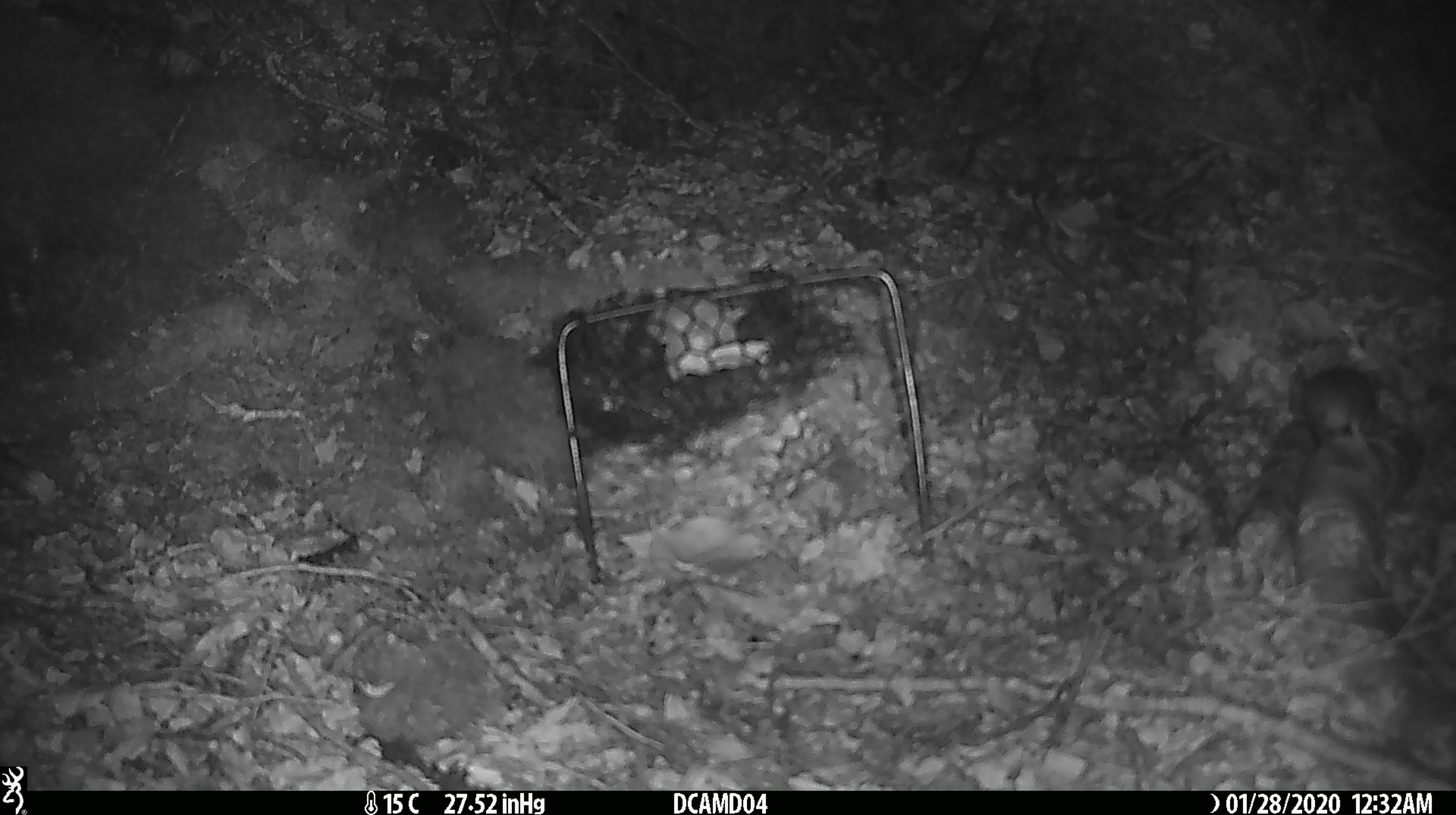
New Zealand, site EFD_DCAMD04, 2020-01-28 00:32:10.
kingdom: Animalia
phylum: Chordata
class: Mammalia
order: Rodentia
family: Muridae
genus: Mus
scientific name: Mus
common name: mouse